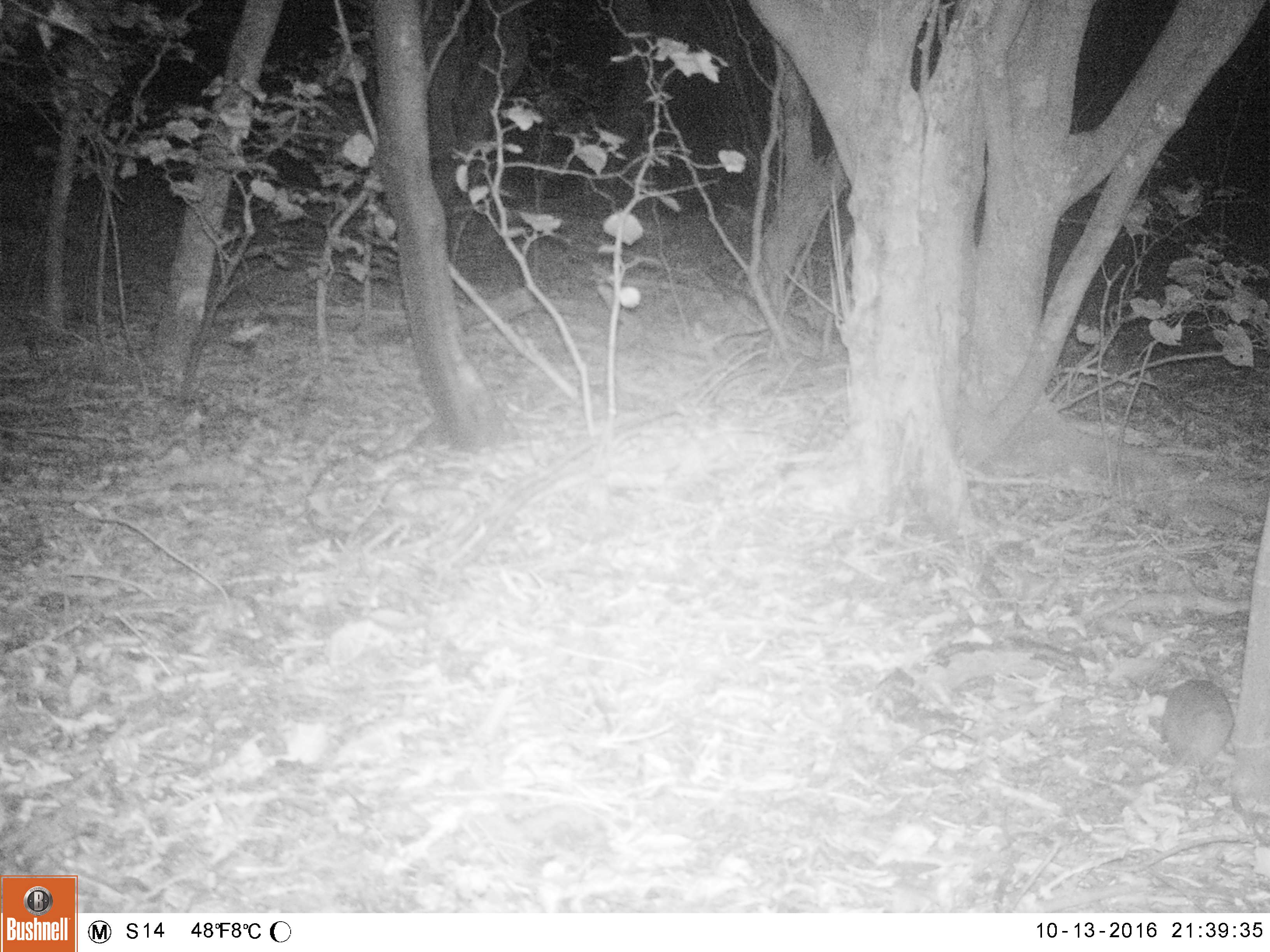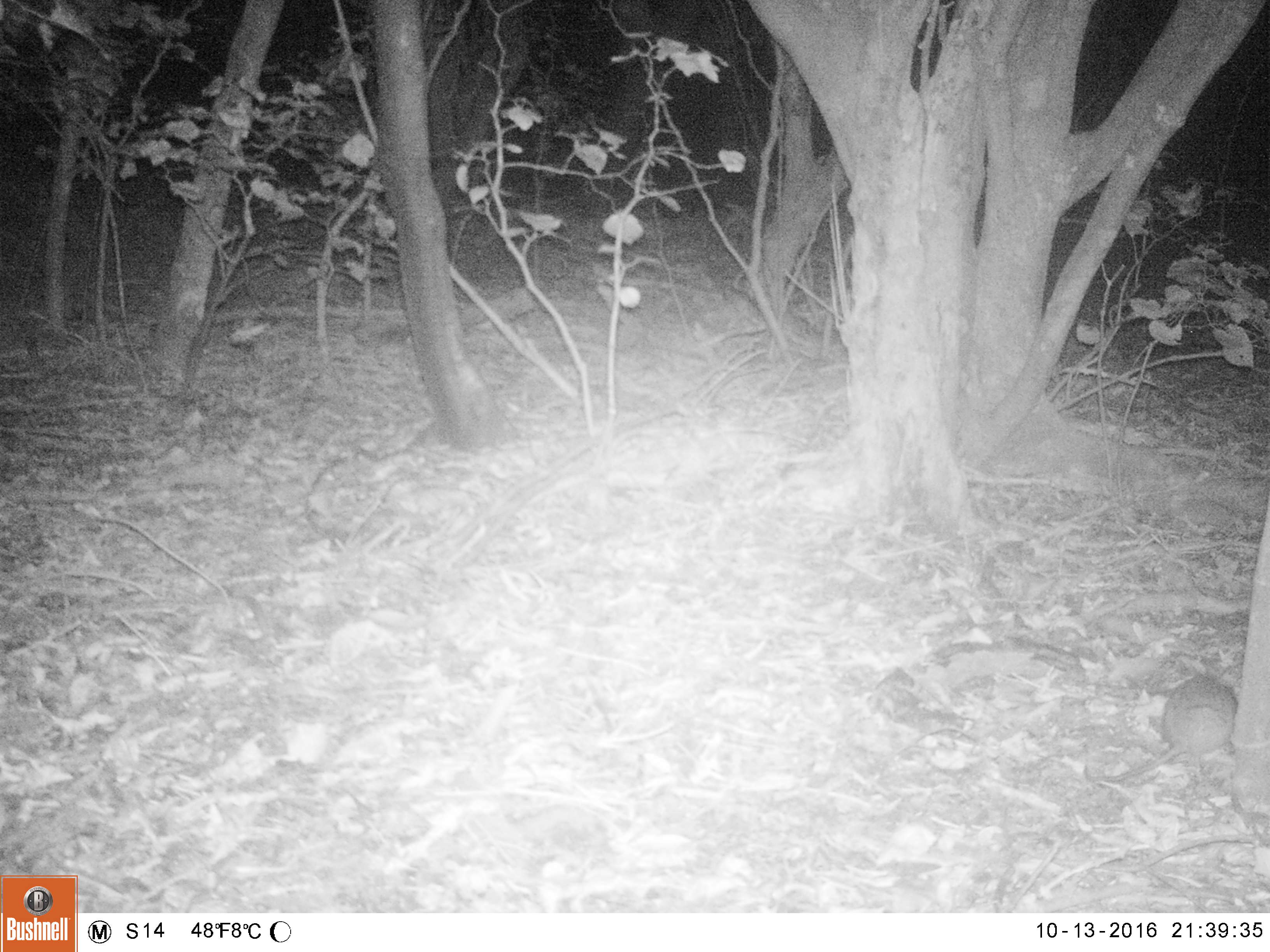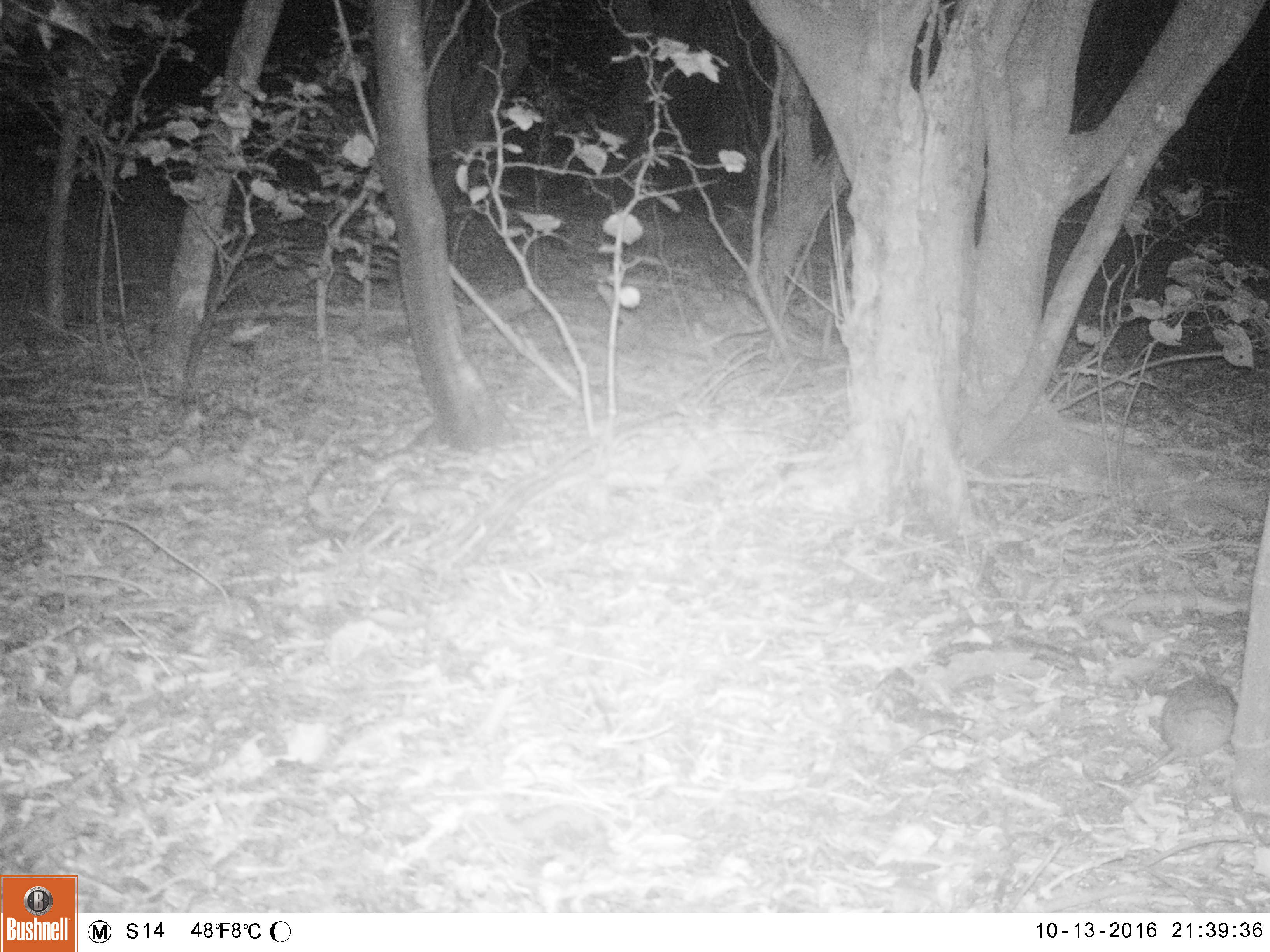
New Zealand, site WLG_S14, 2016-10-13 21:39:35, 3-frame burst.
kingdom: Animalia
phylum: Chordata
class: Mammalia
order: Rodentia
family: Muridae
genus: Rattus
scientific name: Rattus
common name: rat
Rat (Rattus).